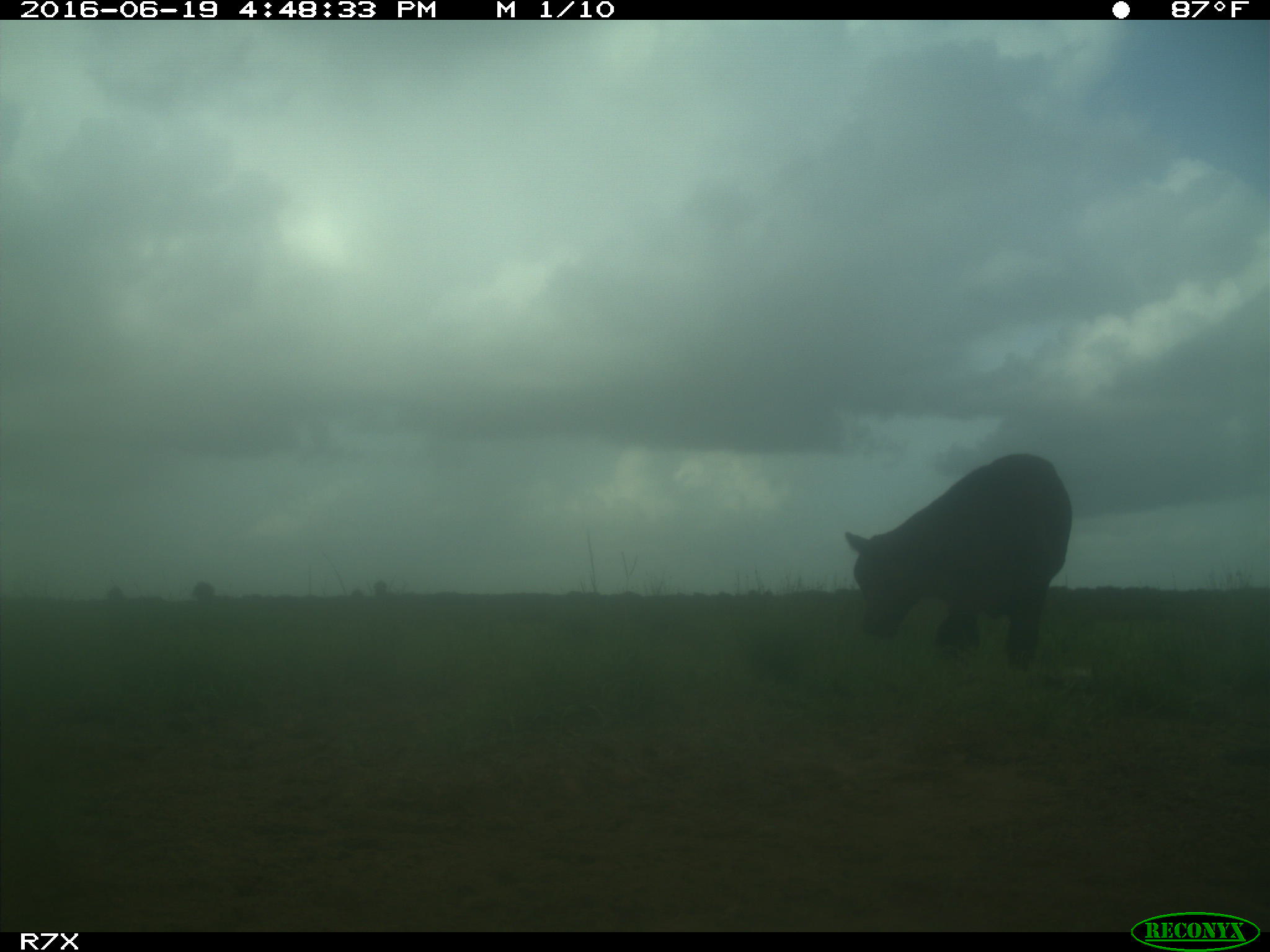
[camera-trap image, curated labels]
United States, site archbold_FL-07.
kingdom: Animalia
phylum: Chordata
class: Mammalia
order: Artiodactyla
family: Bovidae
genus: Bos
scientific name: Bos taurus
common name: domestic cow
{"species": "Bos taurus (domestic cow)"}